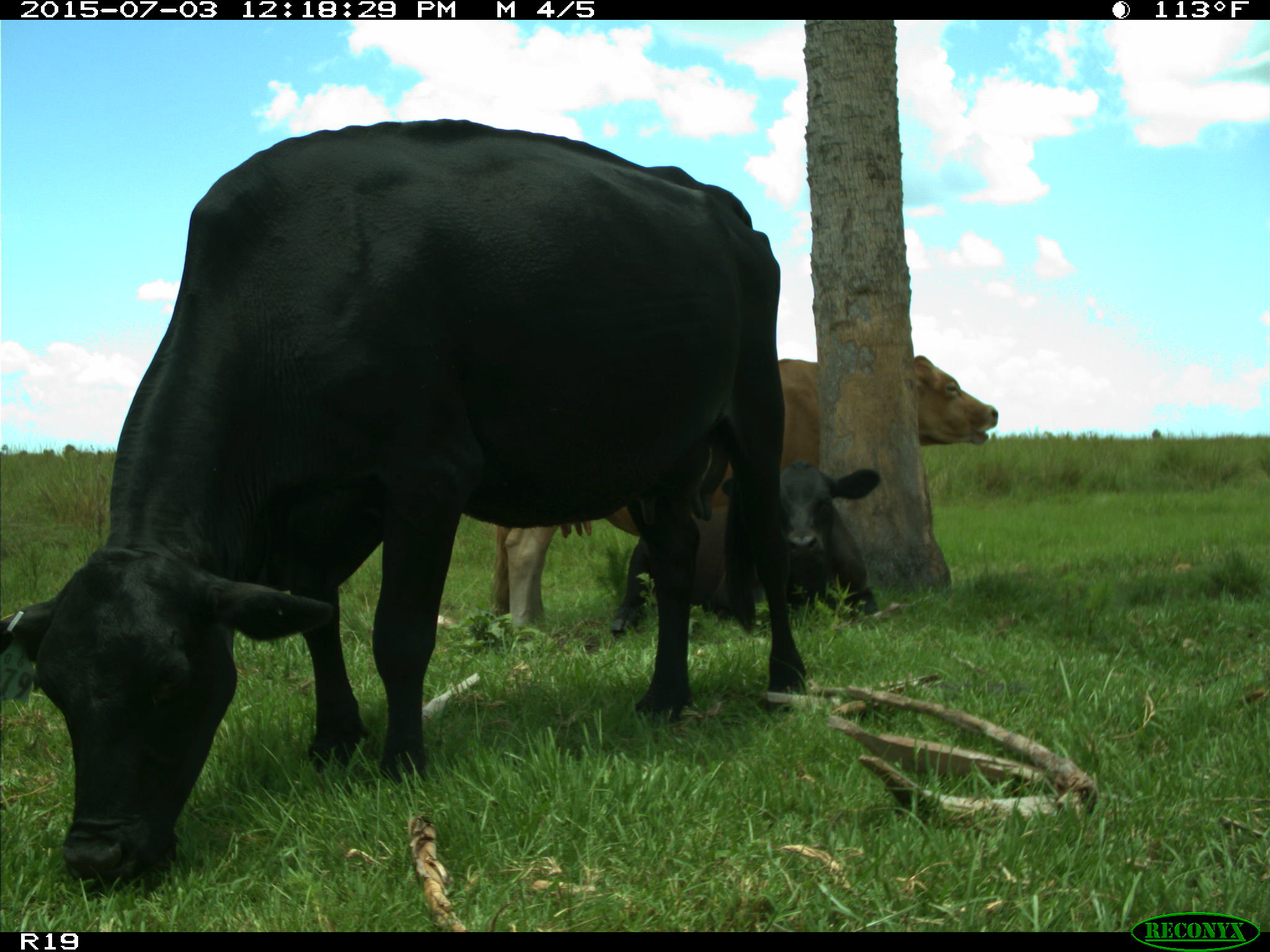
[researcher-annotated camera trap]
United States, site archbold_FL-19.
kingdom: Animalia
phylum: Chordata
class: Mammalia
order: Artiodactyla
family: Bovidae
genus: Bos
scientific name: Bos taurus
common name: domestic cow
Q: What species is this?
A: Bos taurus (domestic cow).